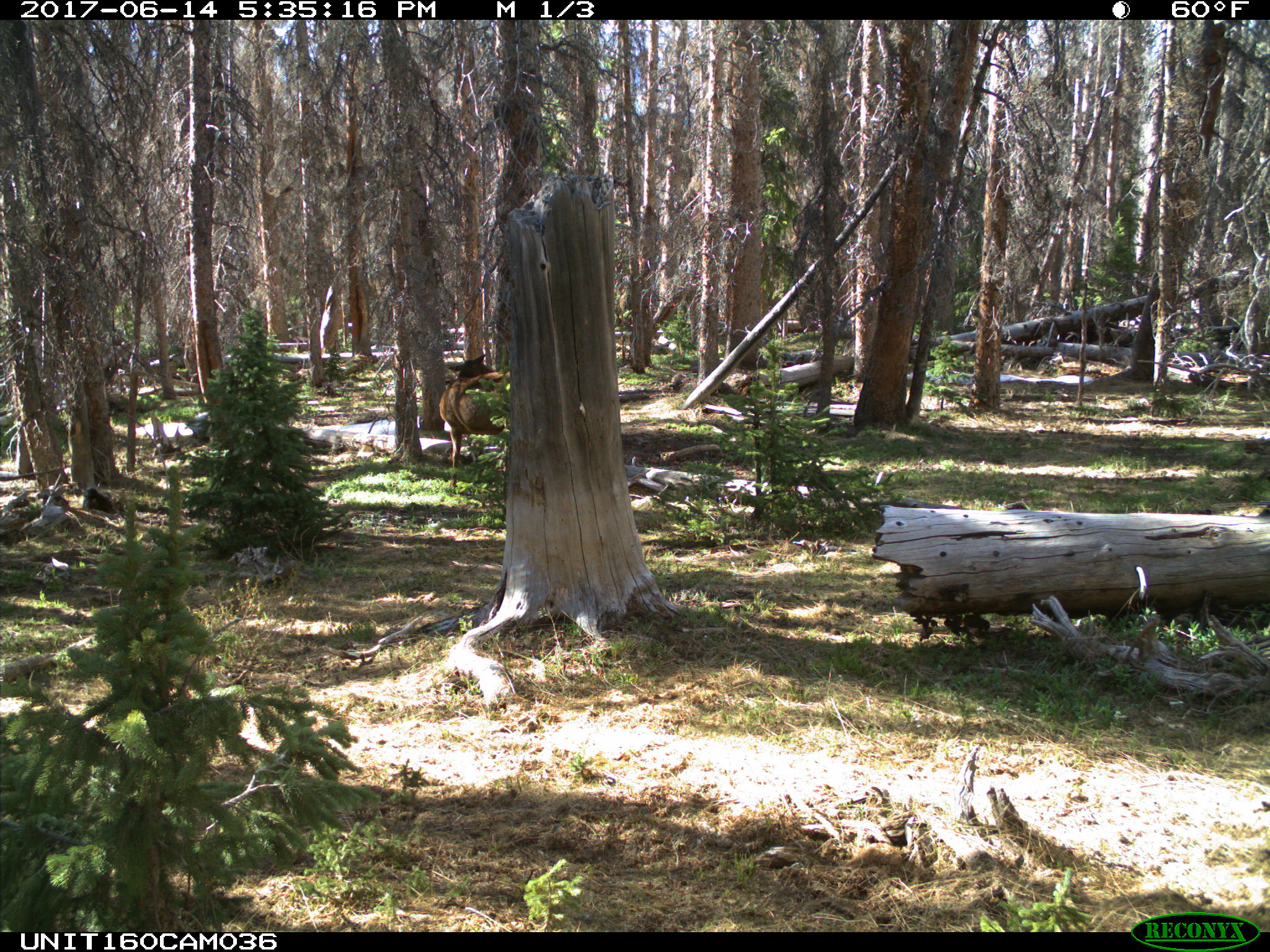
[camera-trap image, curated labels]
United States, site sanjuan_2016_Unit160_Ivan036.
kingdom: Animalia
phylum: Chordata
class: Mammalia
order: Artiodactyla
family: Cervidae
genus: Cervus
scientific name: Cervus elaphus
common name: red deer